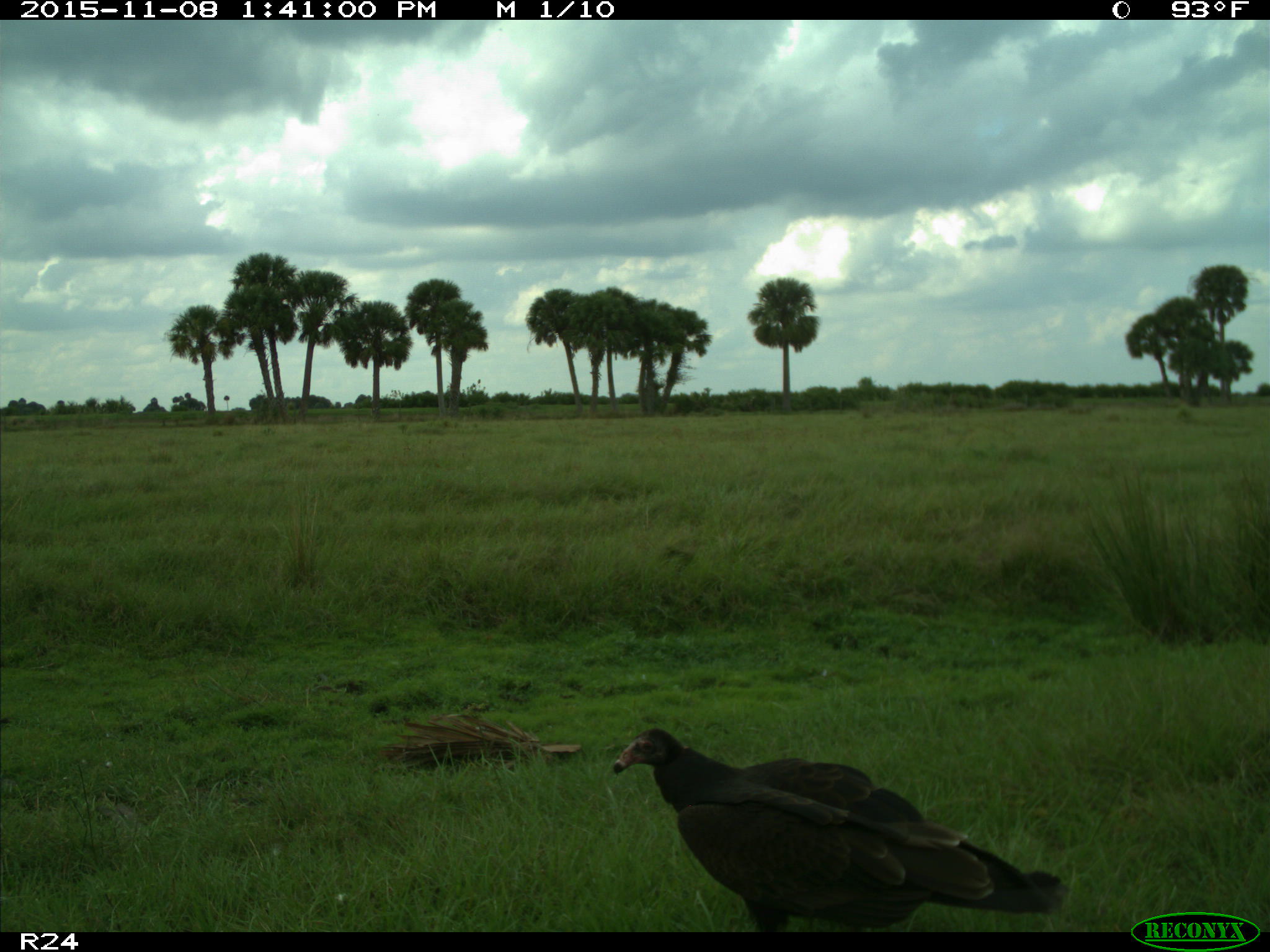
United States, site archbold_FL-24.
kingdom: Animalia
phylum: Chordata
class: Aves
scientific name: Aves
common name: birds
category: unidentified bird